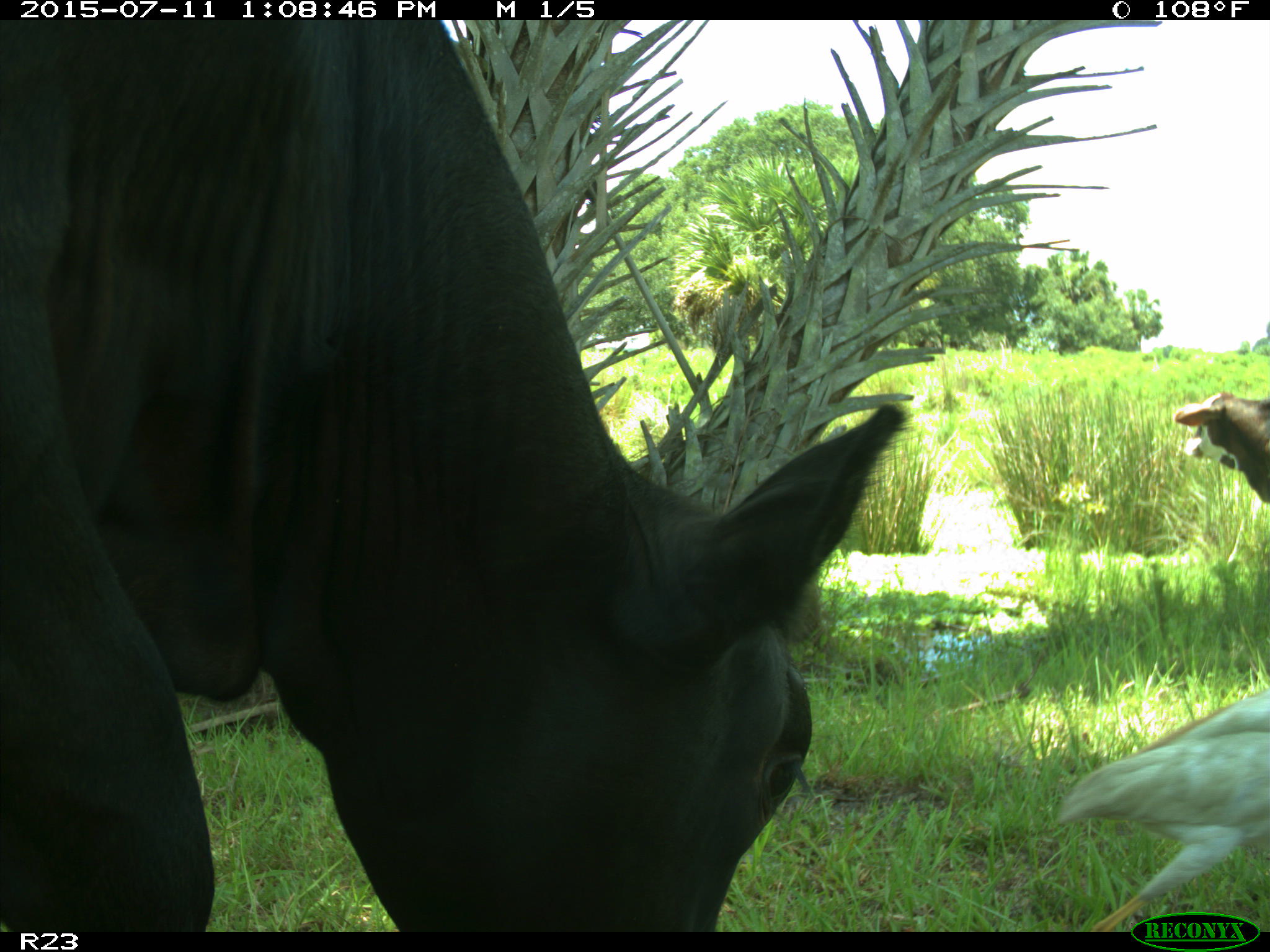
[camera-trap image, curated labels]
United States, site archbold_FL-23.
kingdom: Animalia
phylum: Chordata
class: Mammalia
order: Artiodactyla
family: Bovidae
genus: Bos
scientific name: Bos taurus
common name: domestic cow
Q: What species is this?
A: Bos taurus (domestic cow).